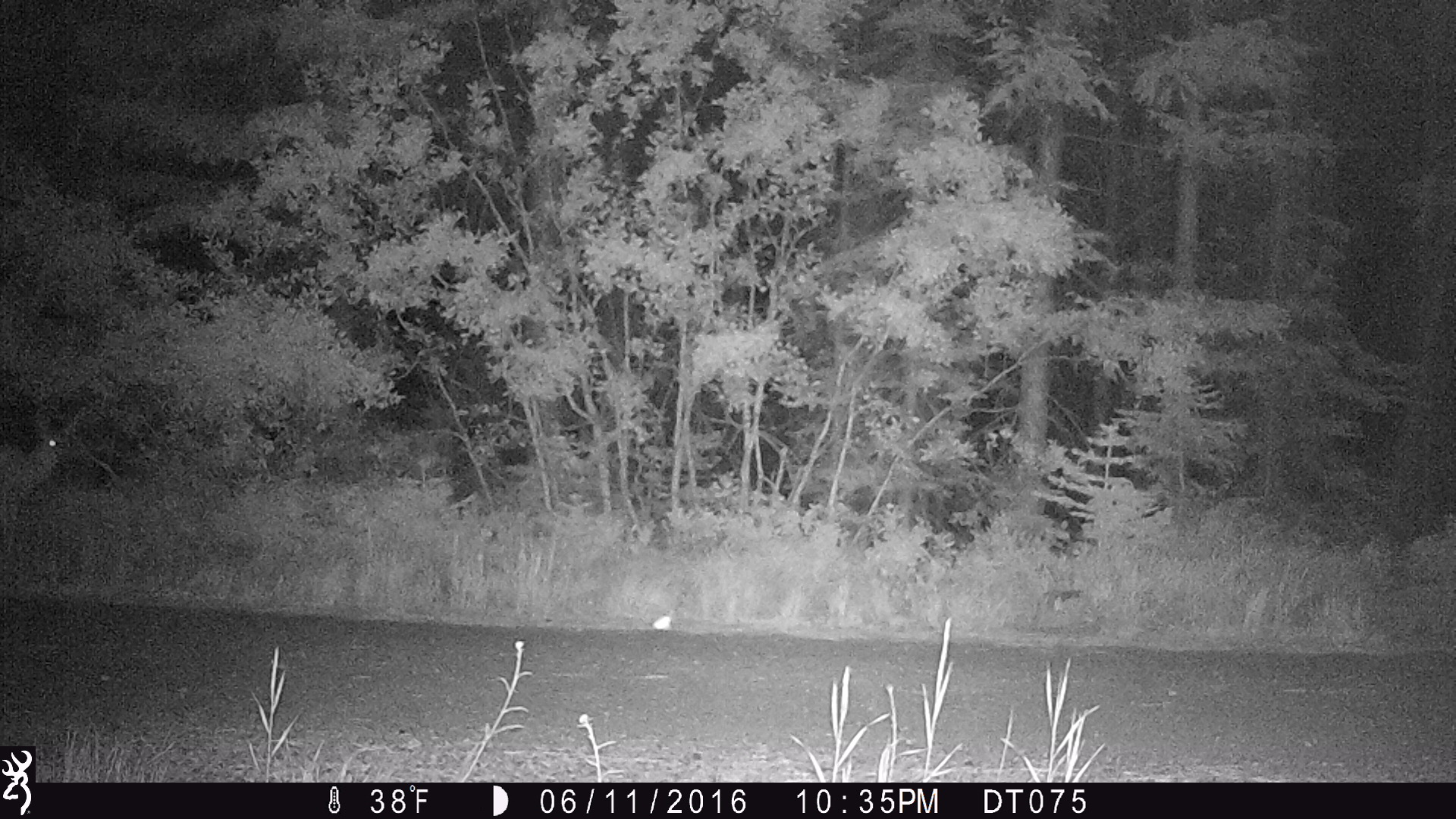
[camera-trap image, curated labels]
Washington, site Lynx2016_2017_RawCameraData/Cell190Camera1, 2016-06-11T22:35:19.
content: unidentified animal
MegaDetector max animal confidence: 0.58